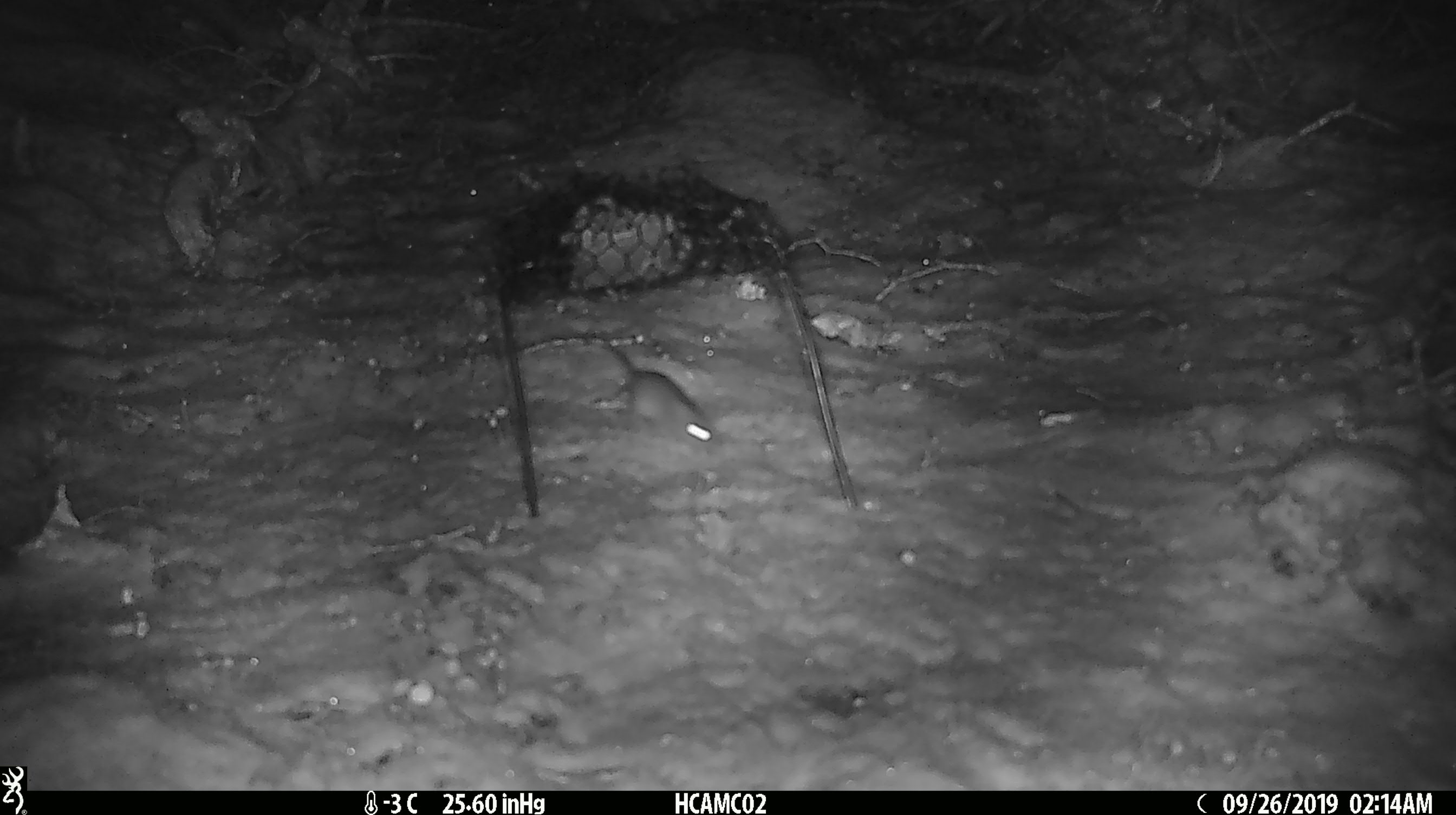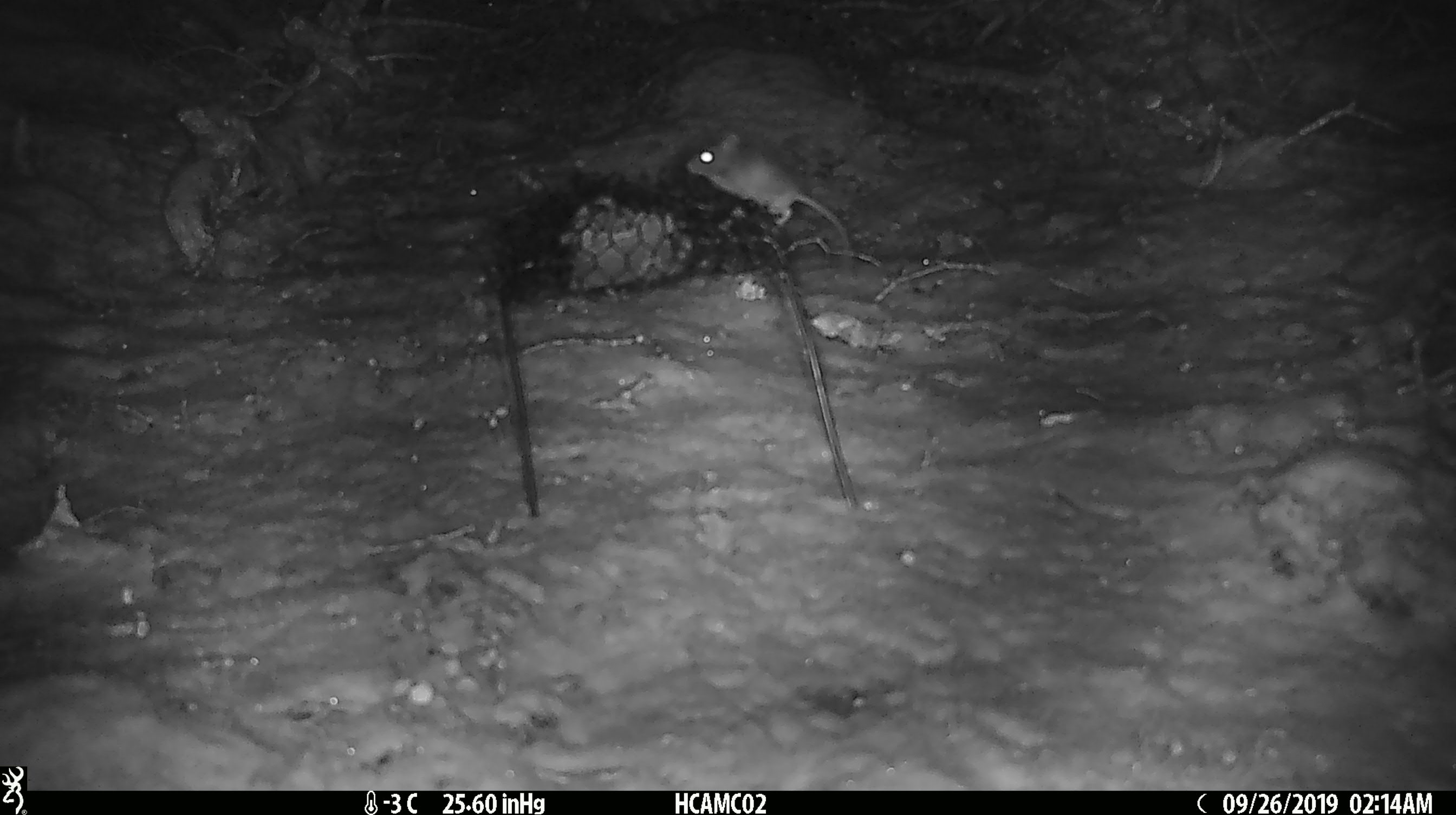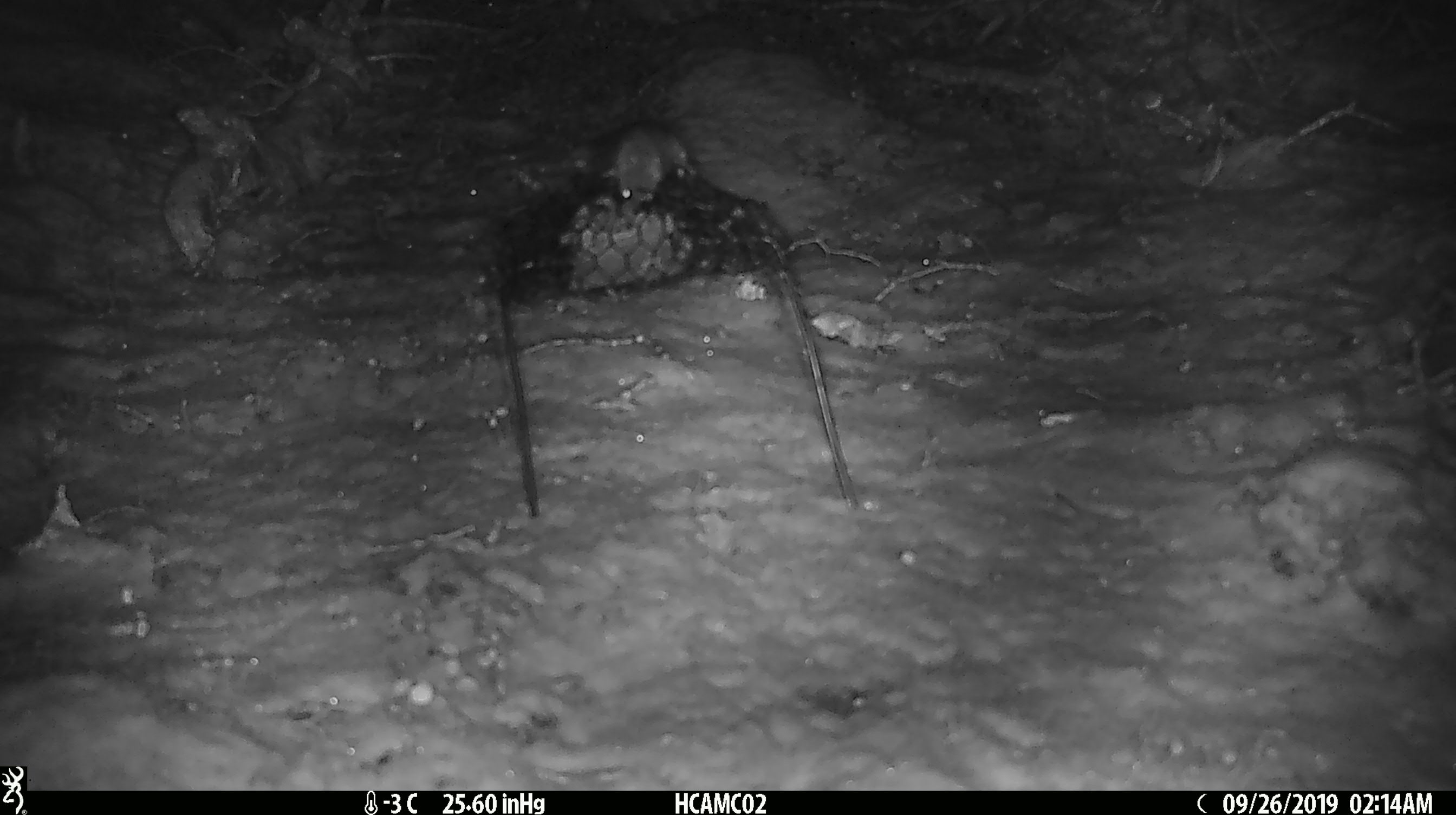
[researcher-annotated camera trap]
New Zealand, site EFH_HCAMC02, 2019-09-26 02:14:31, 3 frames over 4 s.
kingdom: Animalia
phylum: Chordata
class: Mammalia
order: Rodentia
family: Muridae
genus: Mus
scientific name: Mus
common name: mouse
Mouse (Mus).